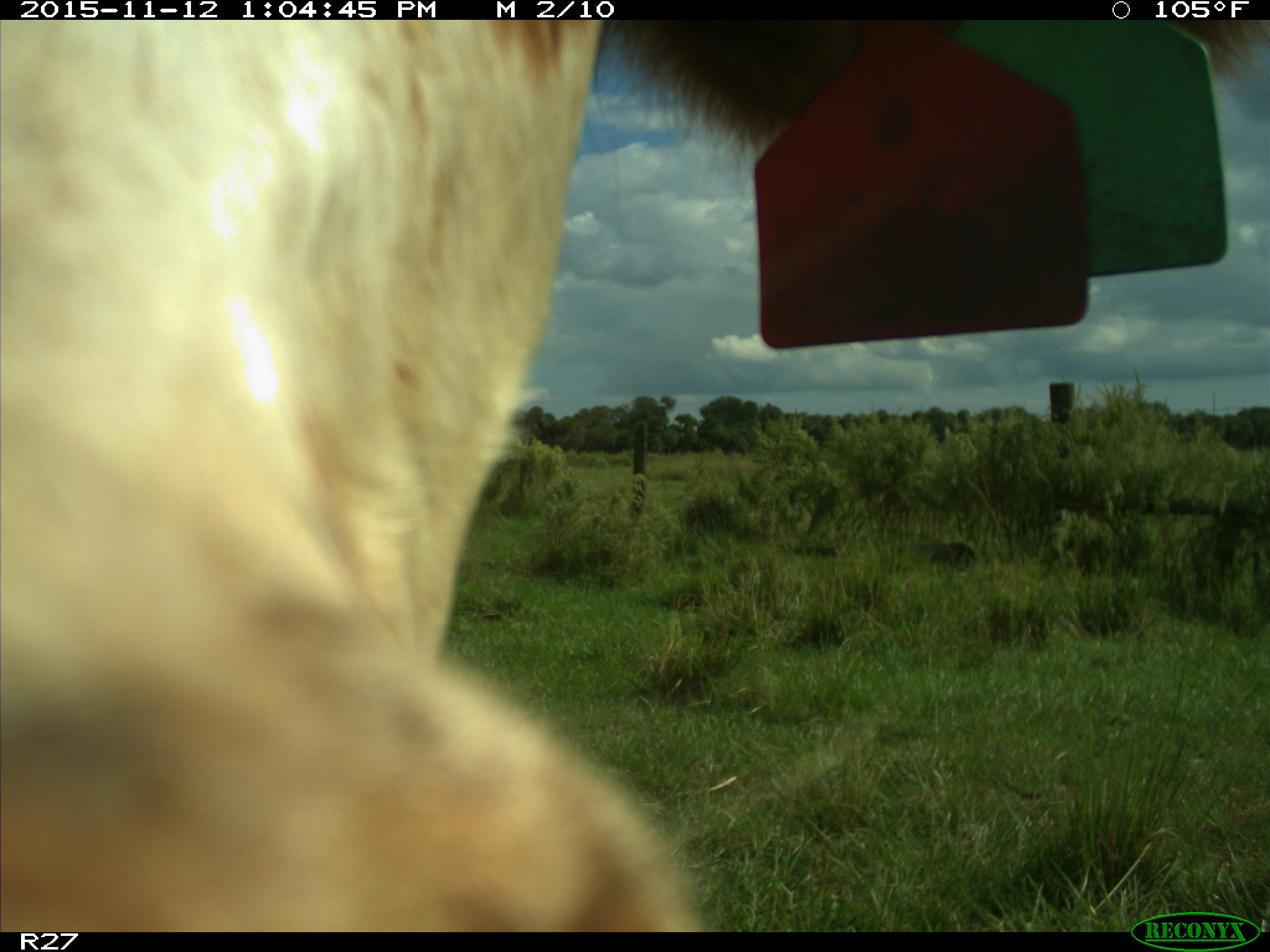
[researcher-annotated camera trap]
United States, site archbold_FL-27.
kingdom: Animalia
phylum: Chordata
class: Mammalia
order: Artiodactyla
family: Bovidae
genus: Bos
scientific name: Bos taurus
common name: domestic cow